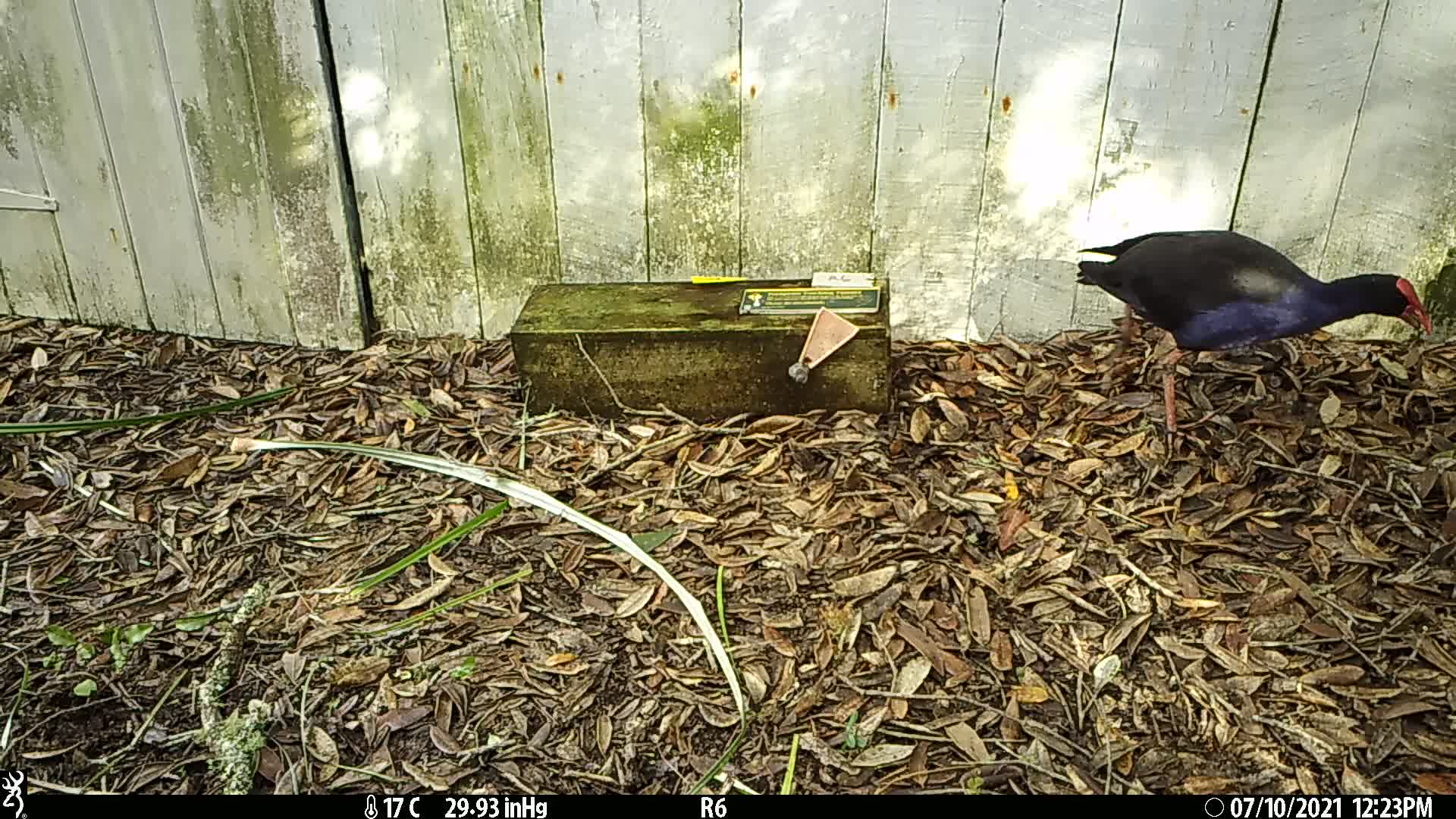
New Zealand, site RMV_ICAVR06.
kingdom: Animalia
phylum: Chordata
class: Aves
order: Gruiformes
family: Rallidae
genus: Porphyrio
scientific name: Porphyrio melanotus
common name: australasian swamphen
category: pukeko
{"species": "pukeko (australasian swamphen) (Porphyrio melanotus)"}